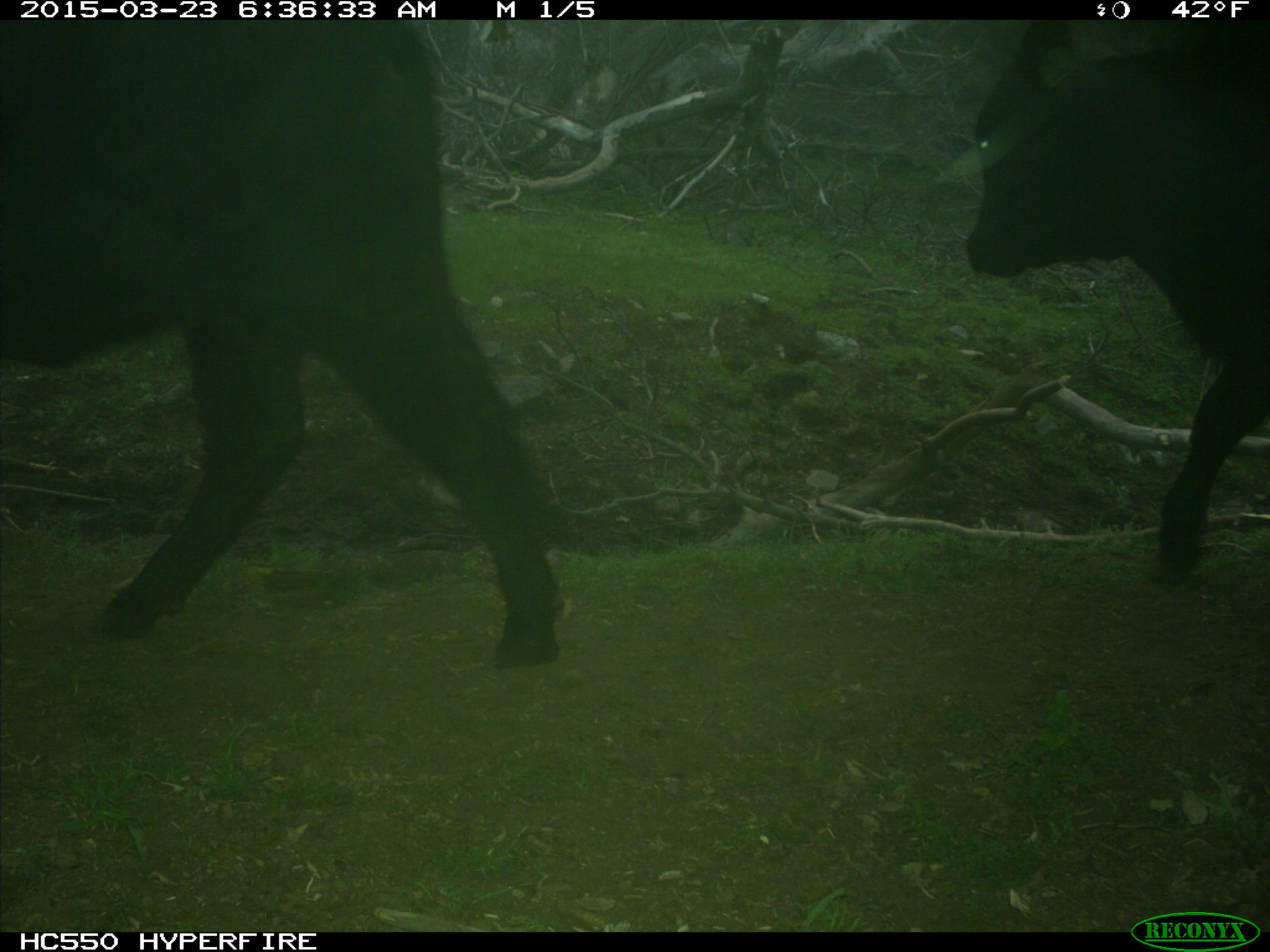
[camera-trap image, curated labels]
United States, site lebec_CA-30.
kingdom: Animalia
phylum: Chordata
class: Mammalia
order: Artiodactyla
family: Bovidae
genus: Bos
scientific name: Bos taurus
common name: domestic cow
Bos taurus (domestic cow).